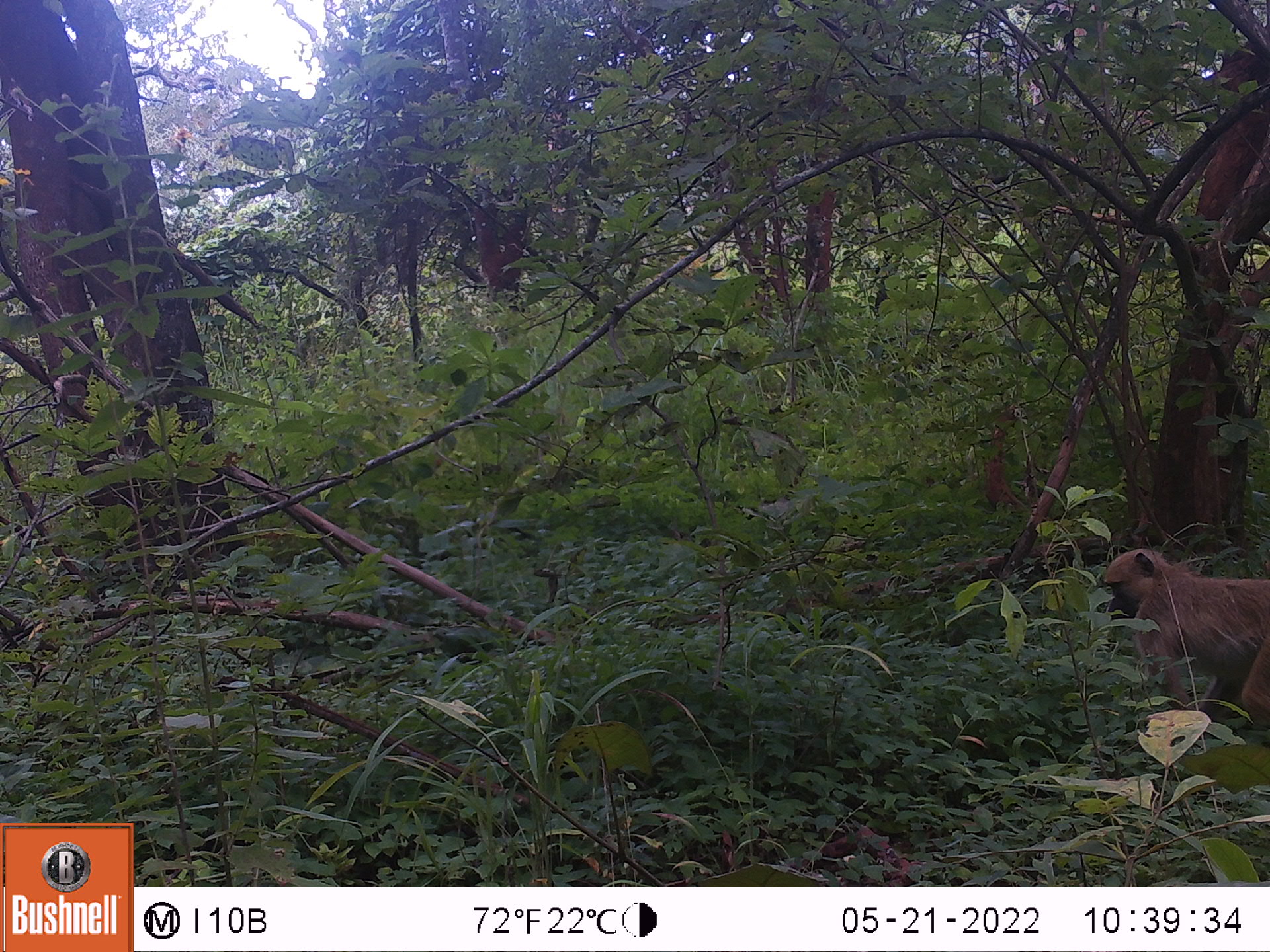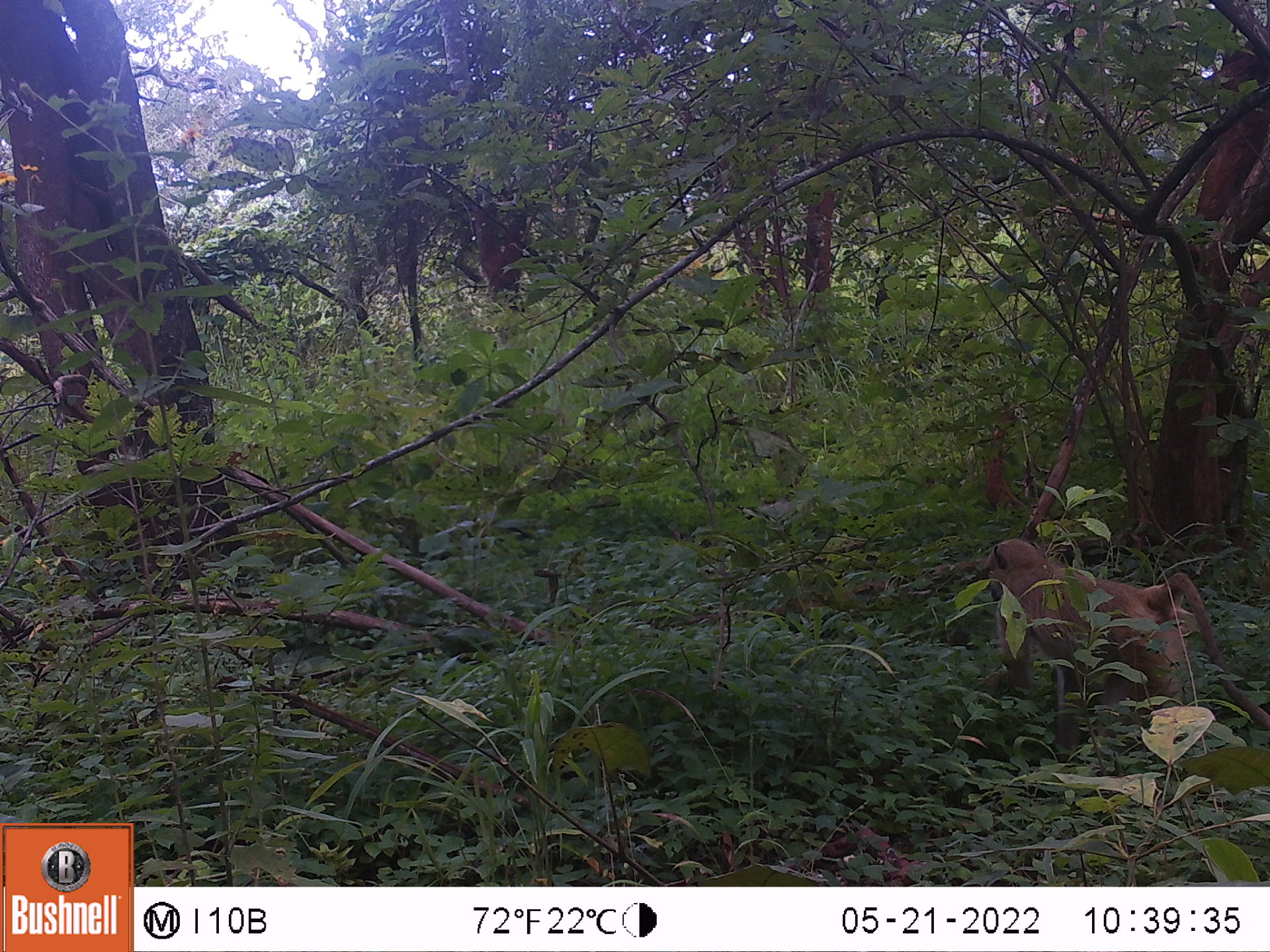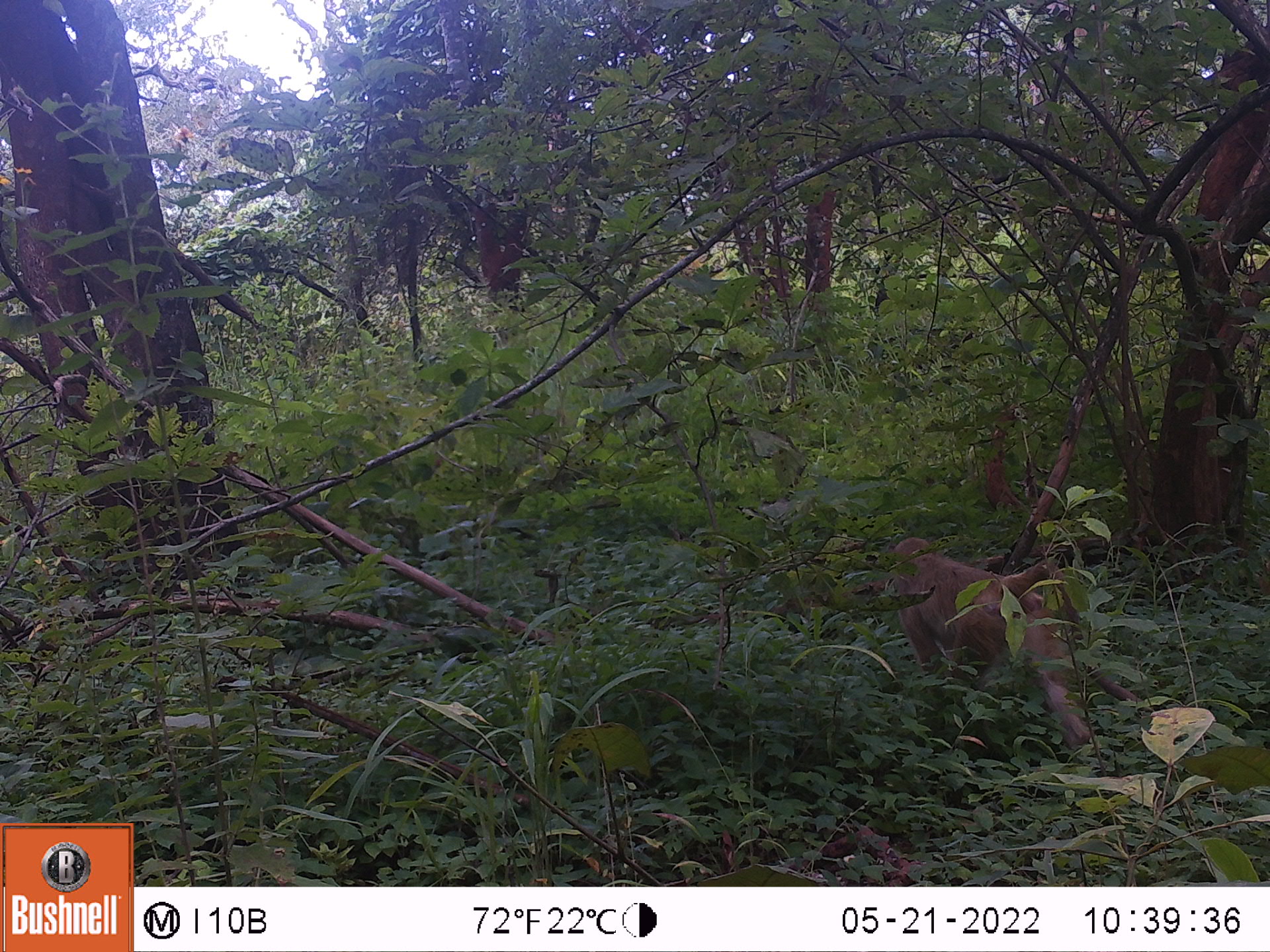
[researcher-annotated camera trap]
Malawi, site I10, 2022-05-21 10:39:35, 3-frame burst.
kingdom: Animalia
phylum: Chordata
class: Mammalia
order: Primates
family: Cercopithecidae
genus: Papio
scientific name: Papio cynocephalus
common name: yellow baboon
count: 1